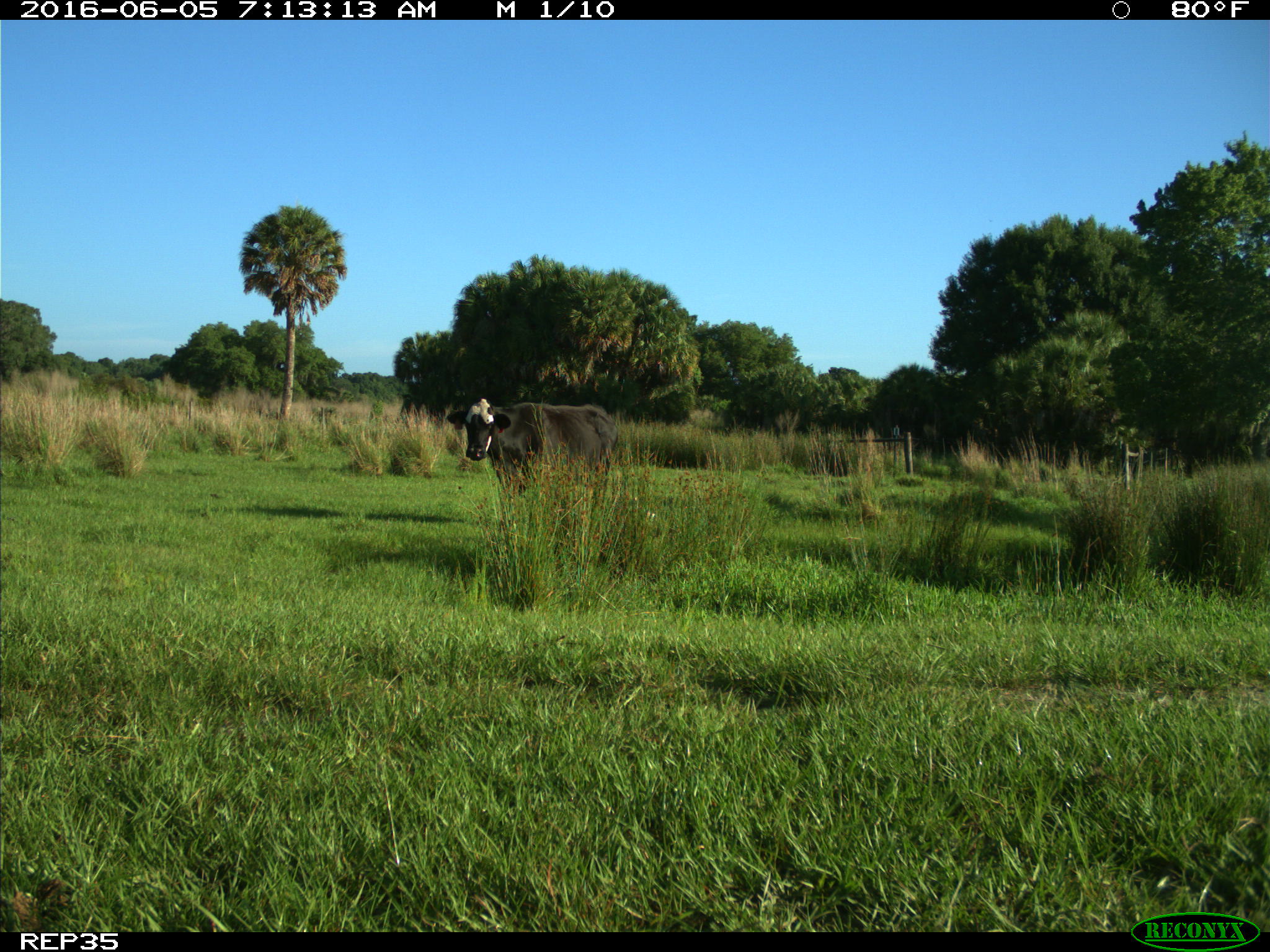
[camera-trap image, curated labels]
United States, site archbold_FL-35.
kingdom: Animalia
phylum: Chordata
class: Mammalia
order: Artiodactyla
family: Bovidae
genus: Bos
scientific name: Bos taurus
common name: domestic cow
Bos taurus (domestic cow).